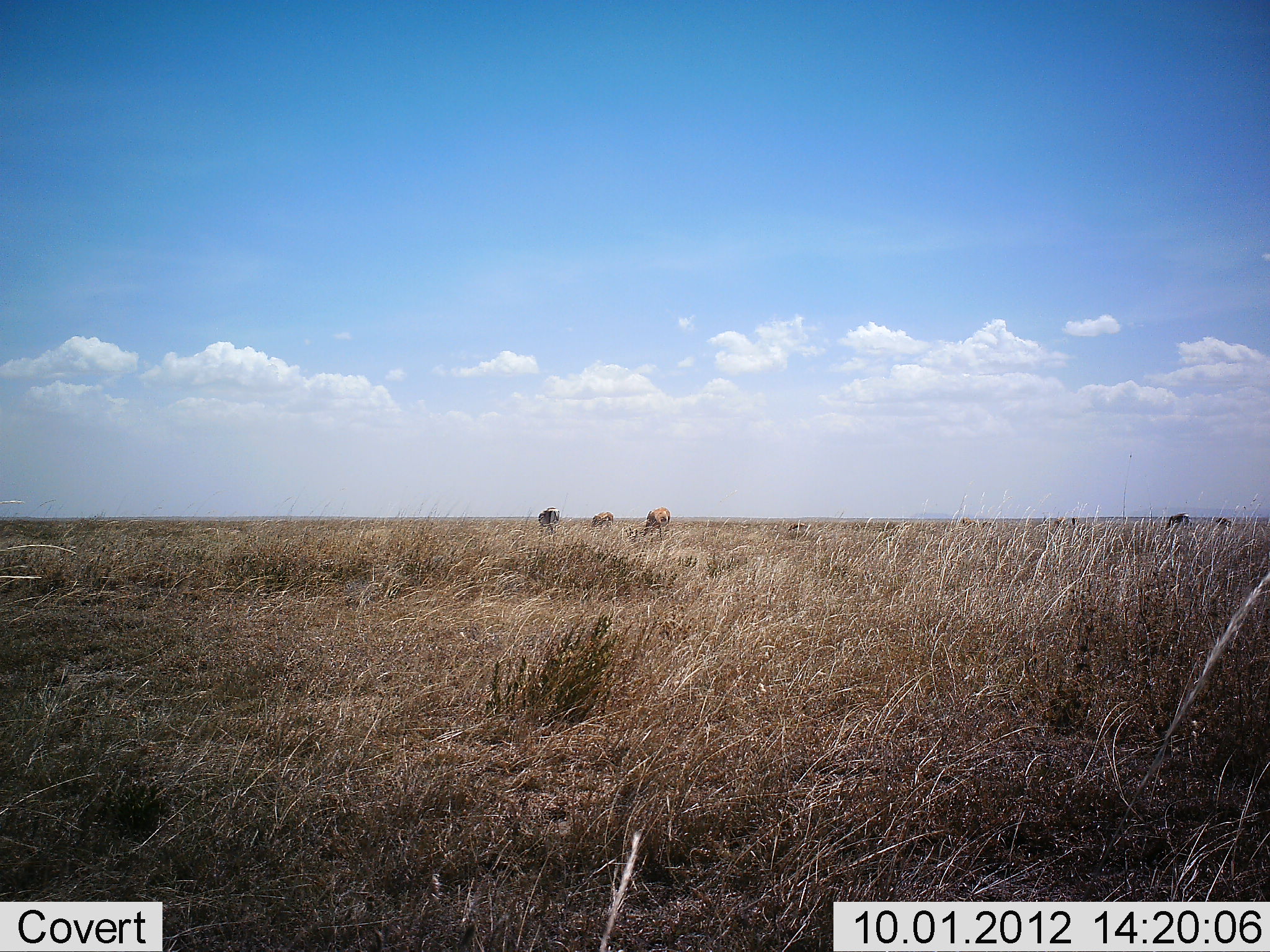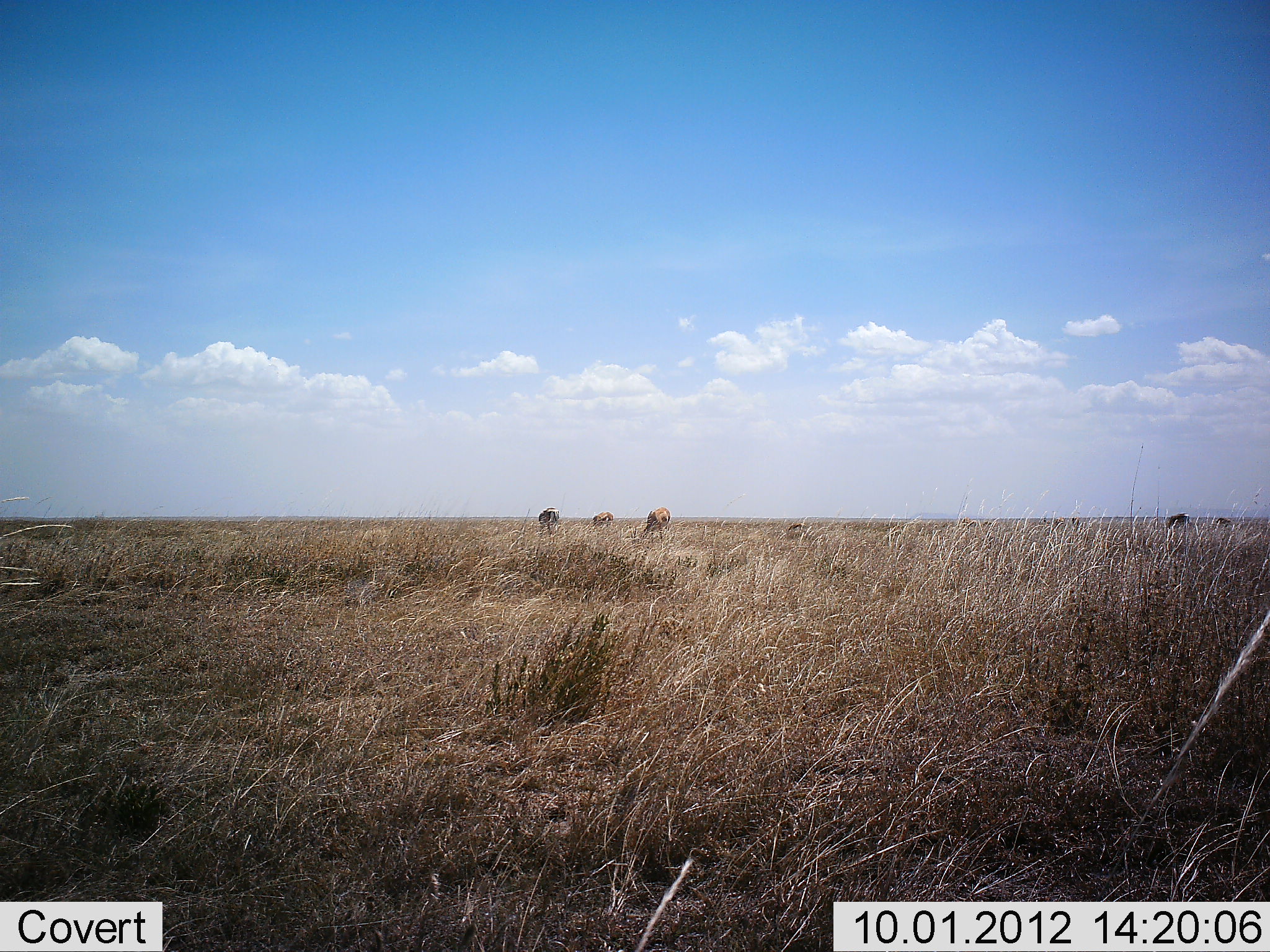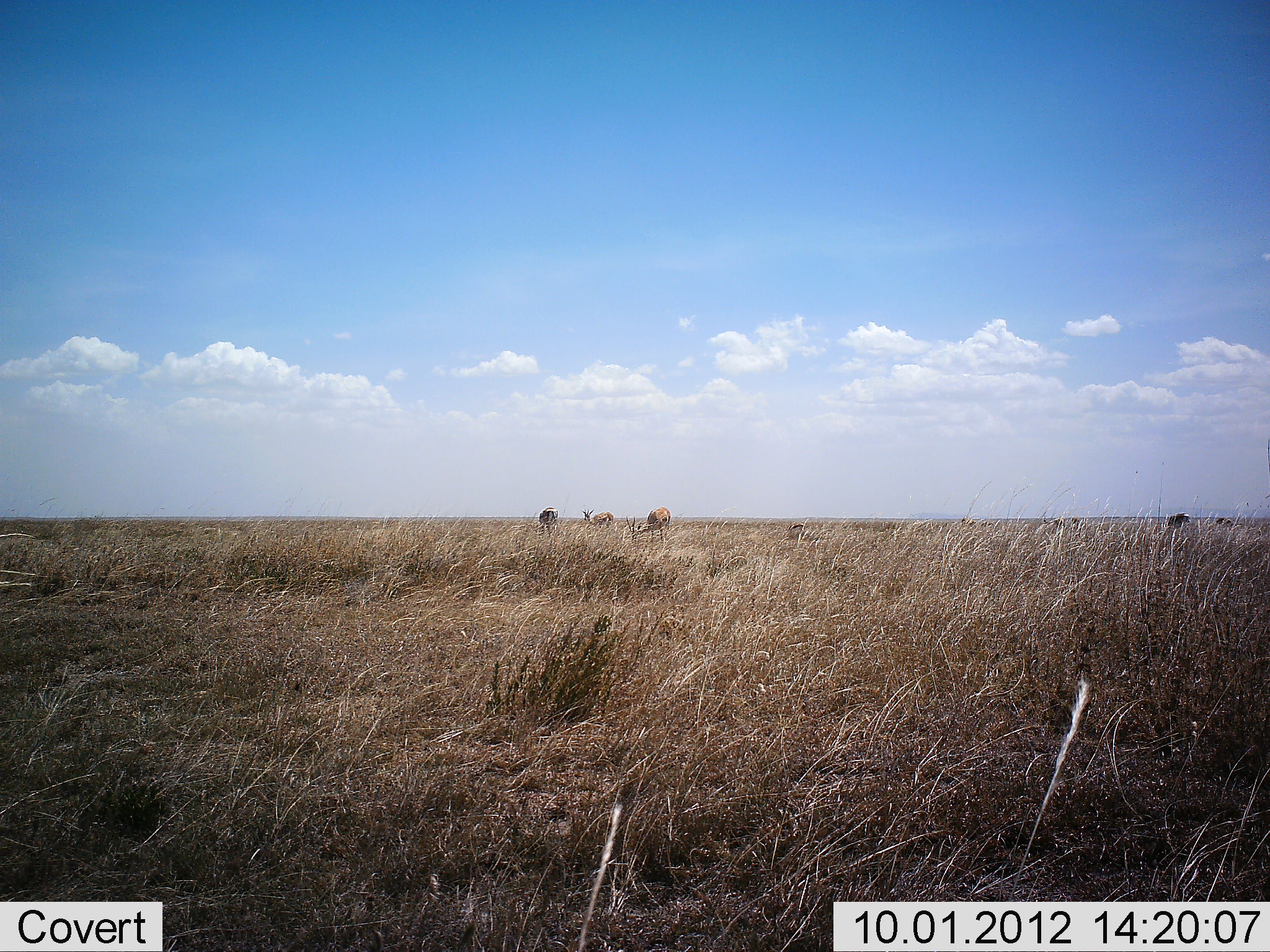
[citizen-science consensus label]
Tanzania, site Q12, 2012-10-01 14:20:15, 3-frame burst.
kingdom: Animalia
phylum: Chordata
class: Mammalia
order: Artiodactyla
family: Bovidae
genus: Eudorcas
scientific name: Eudorcas thomsonii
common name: thomson's gazelle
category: gazellethomsons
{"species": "gazellethomsons (thomson's gazelle) (Eudorcas thomsonii)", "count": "3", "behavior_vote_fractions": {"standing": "33%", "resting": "0%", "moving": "0%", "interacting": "0%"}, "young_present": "0%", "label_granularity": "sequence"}